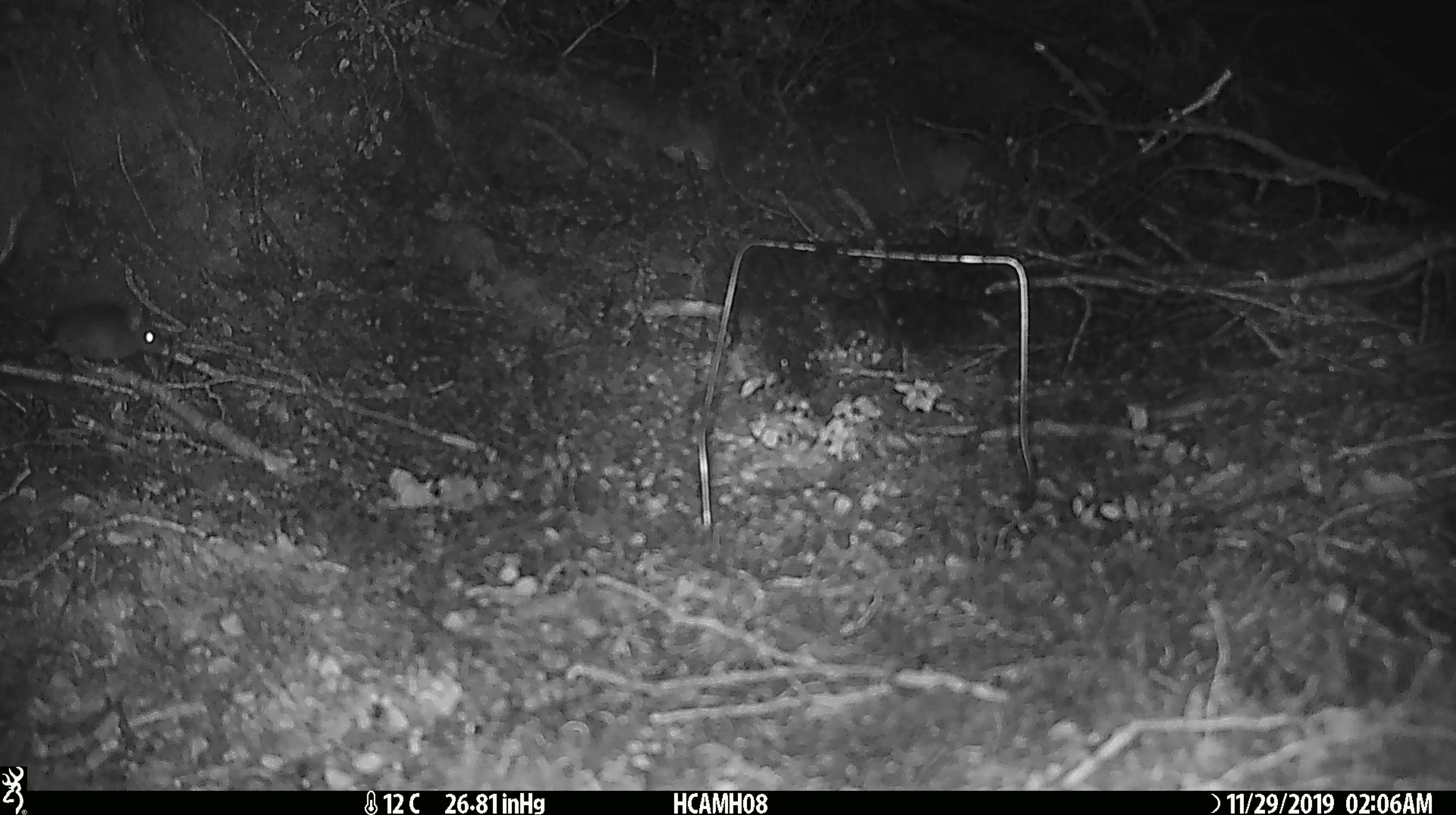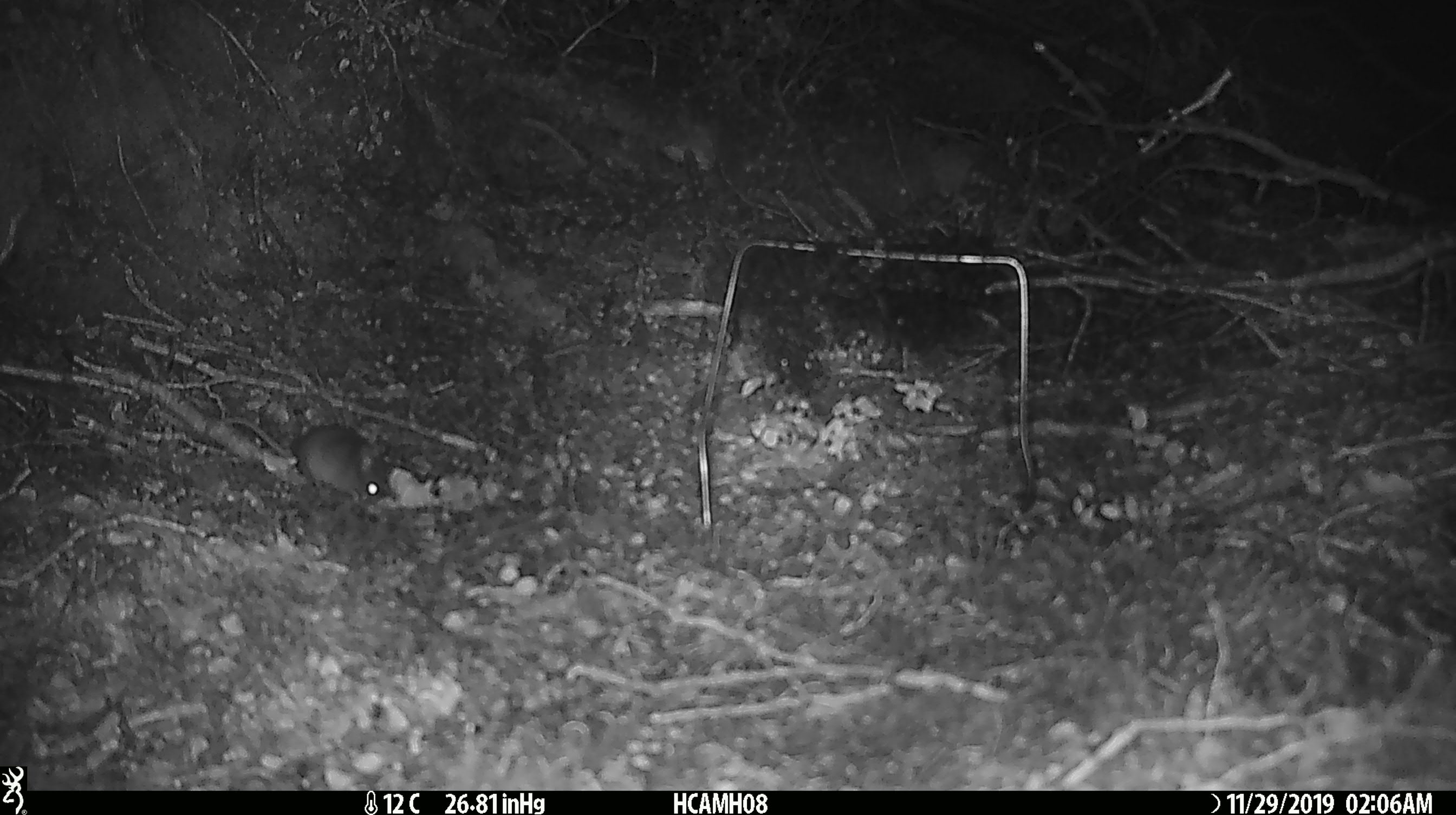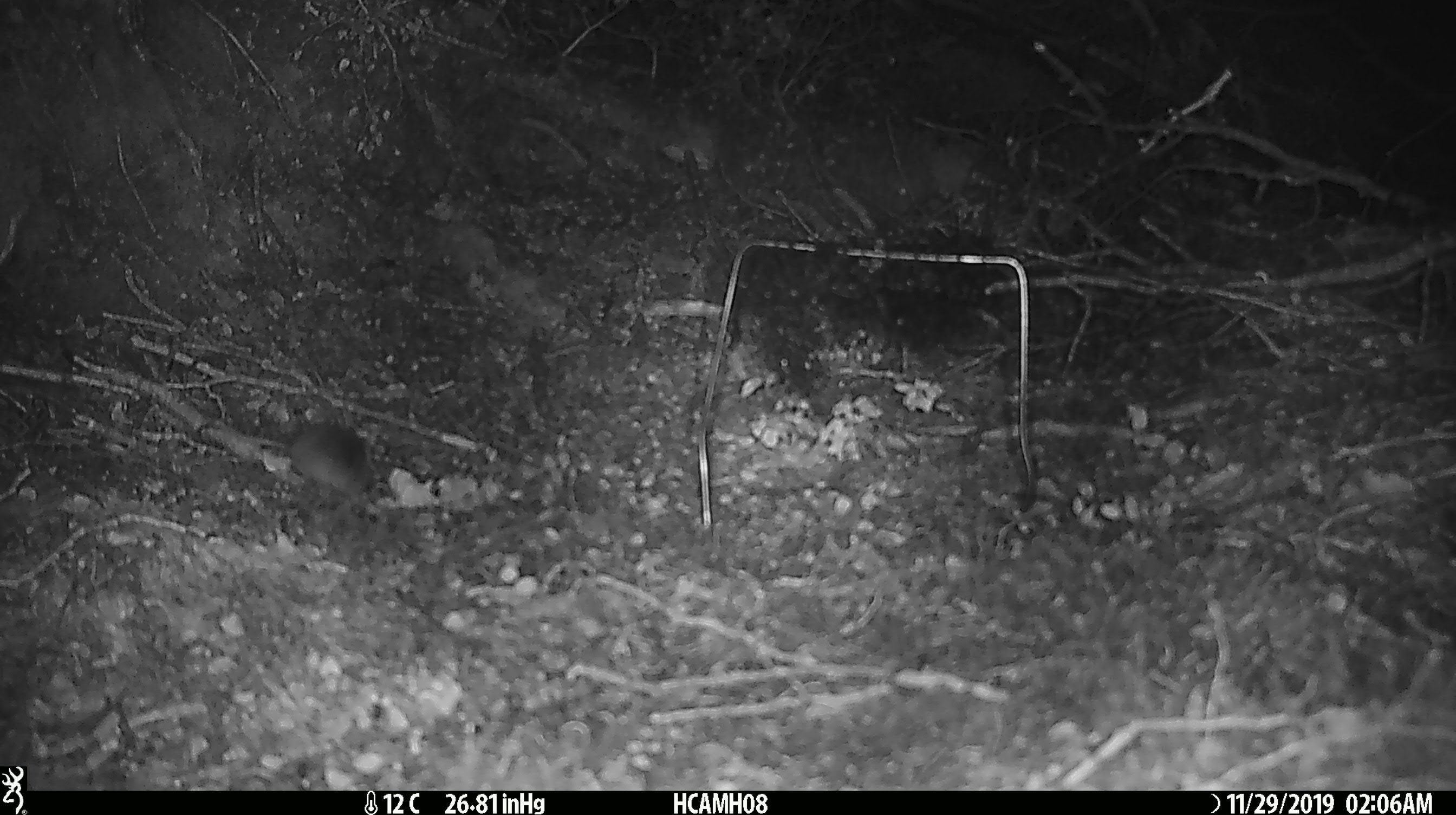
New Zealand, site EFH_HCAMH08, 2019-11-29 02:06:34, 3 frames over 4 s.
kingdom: Animalia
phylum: Chordata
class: Mammalia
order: Rodentia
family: Muridae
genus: Mus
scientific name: Mus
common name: mouse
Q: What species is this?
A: Mouse (Mus).